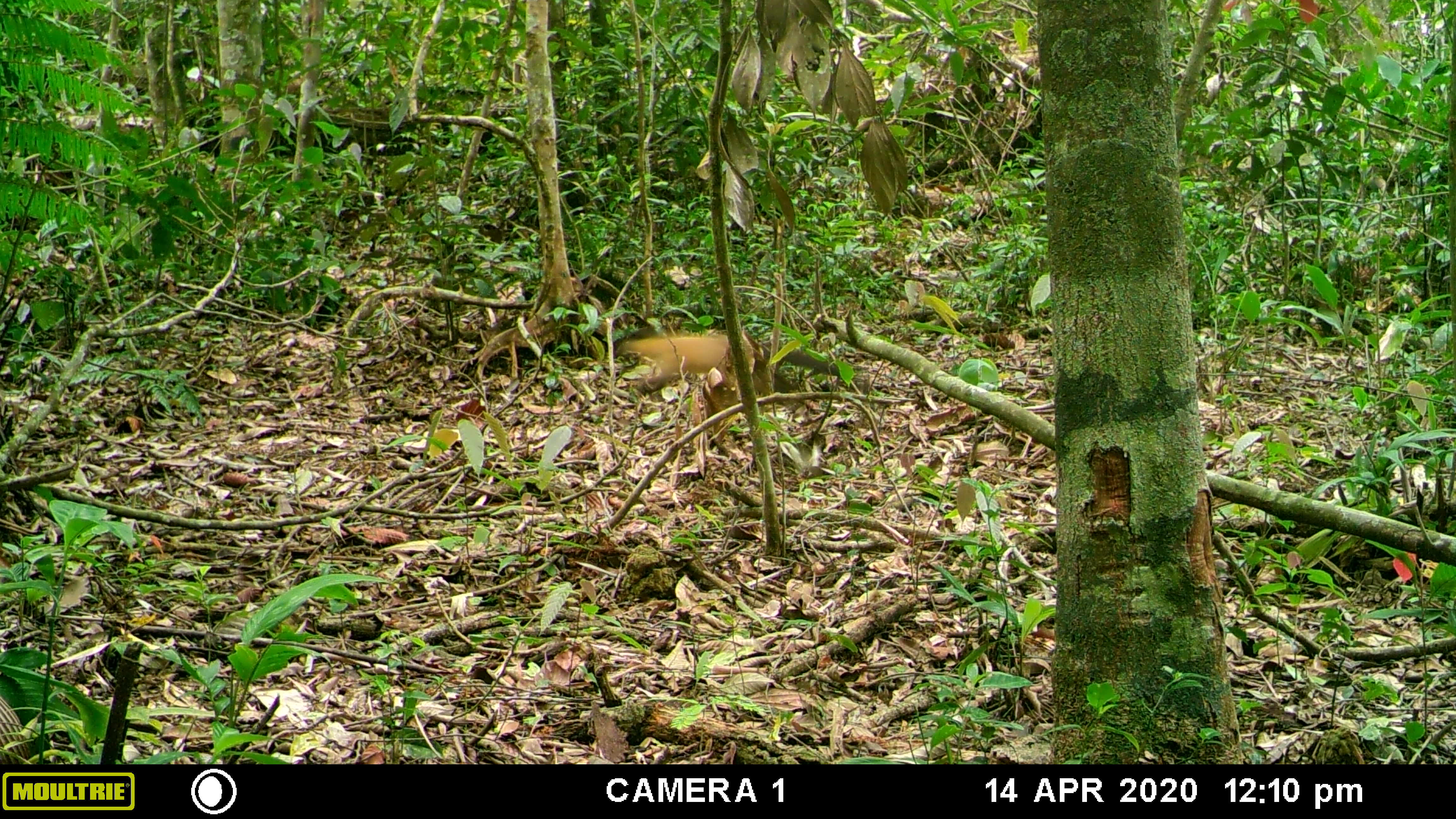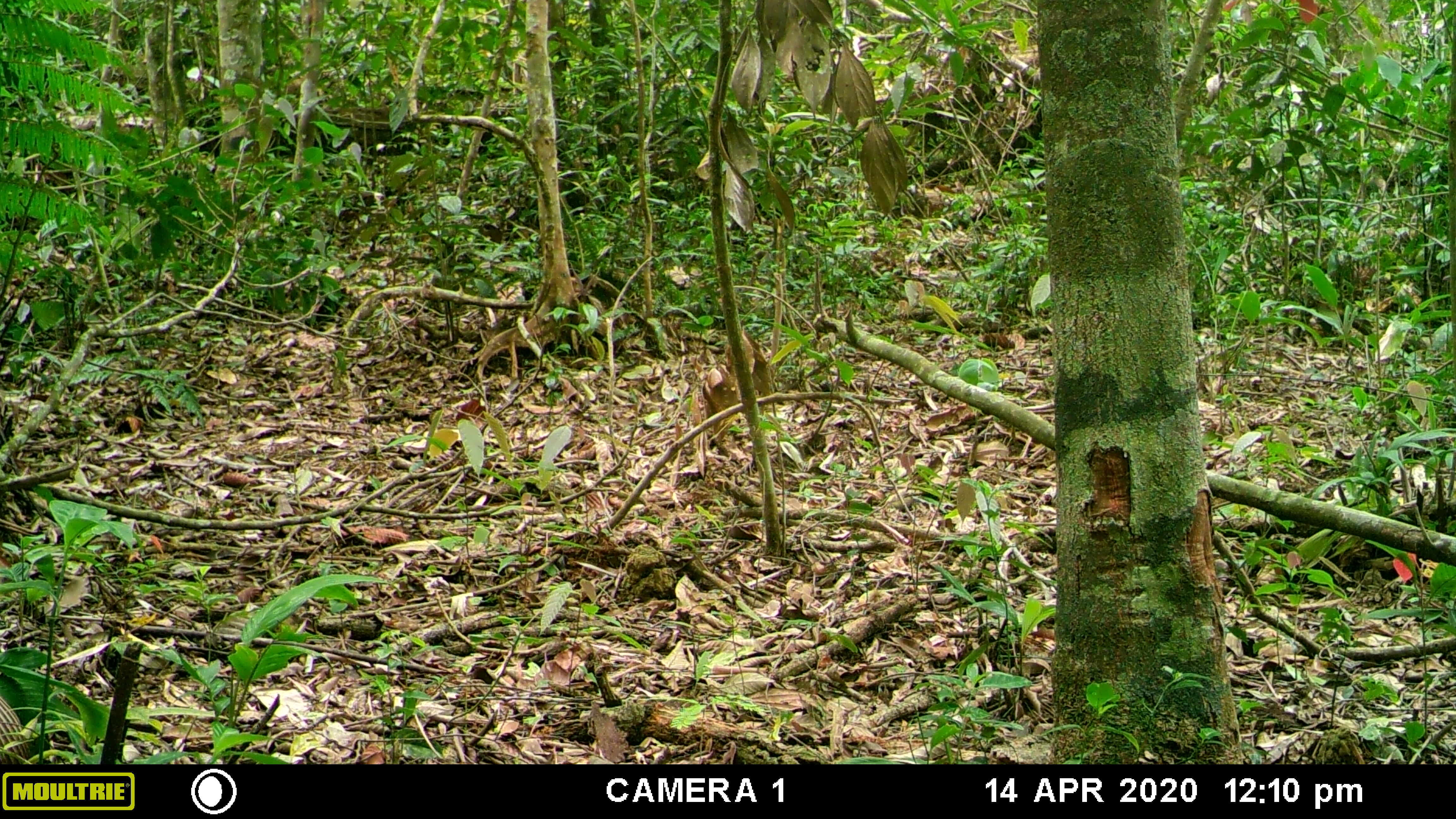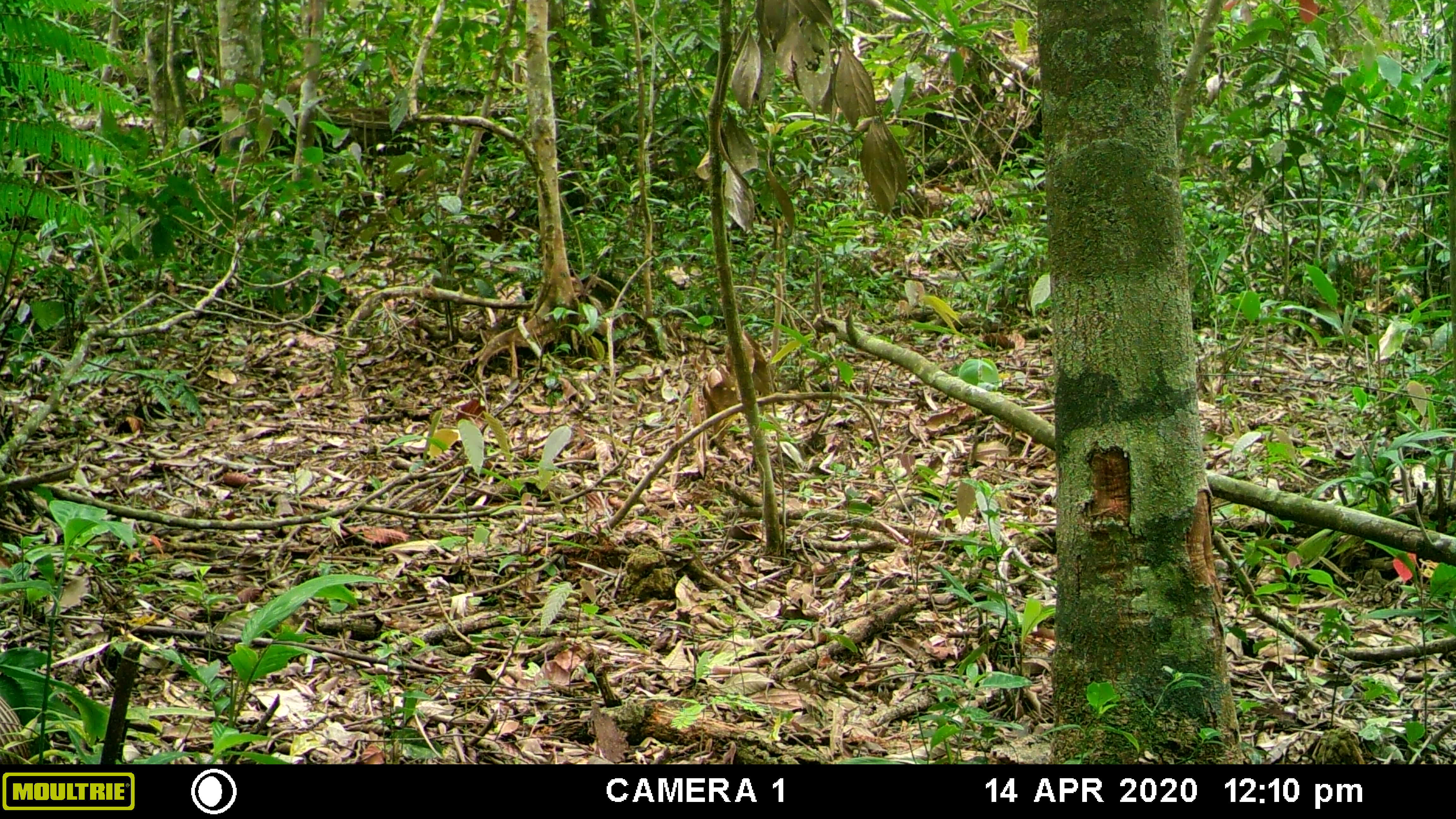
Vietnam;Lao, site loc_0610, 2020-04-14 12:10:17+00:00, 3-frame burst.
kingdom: Animalia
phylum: Chordata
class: Mammalia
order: Carnivora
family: Mustelidae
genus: Martes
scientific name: Martes flavigula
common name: yellow-throated marten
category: yellow throated marten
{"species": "yellow throated marten (yellow-throated marten) (Martes flavigula)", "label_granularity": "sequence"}